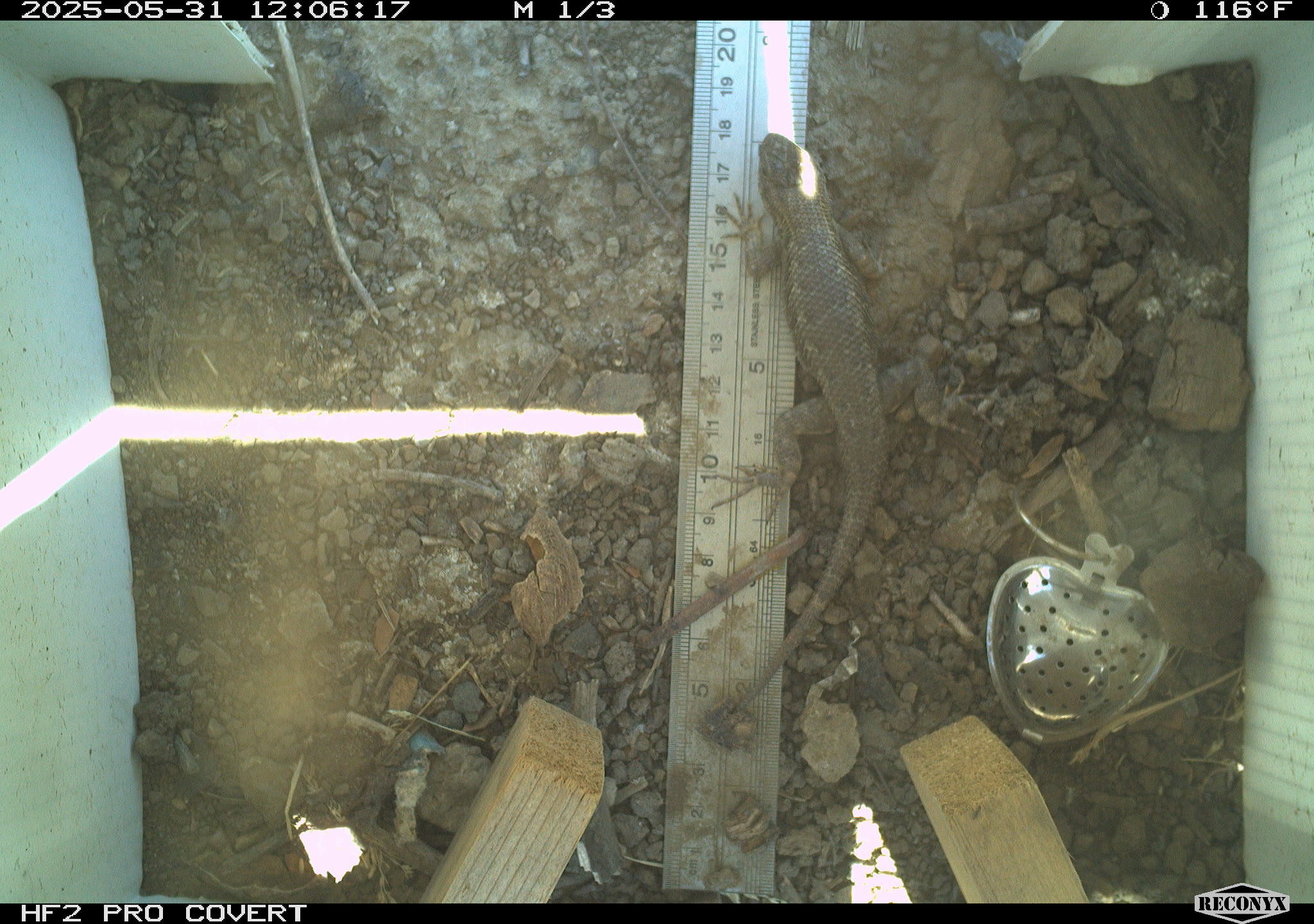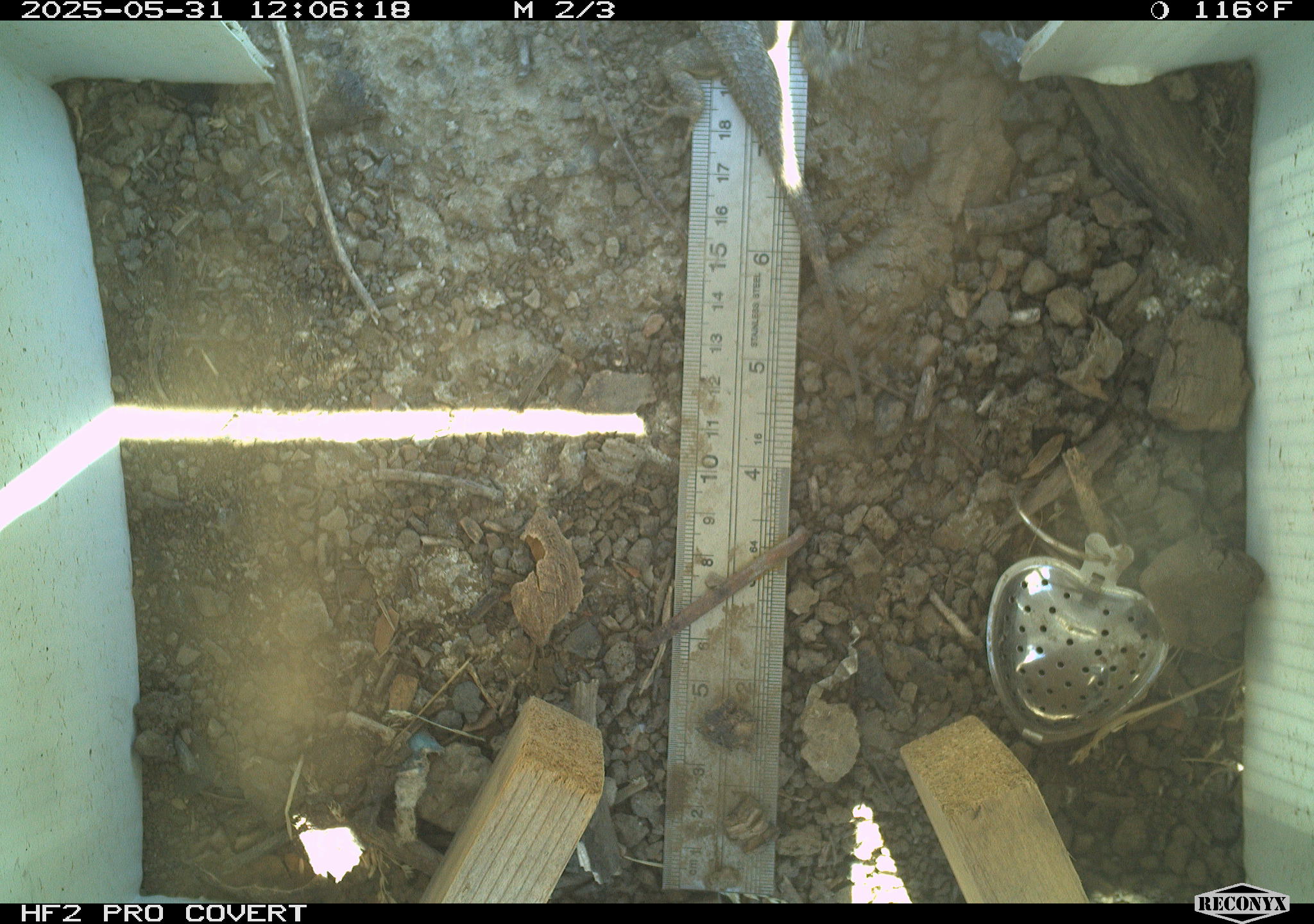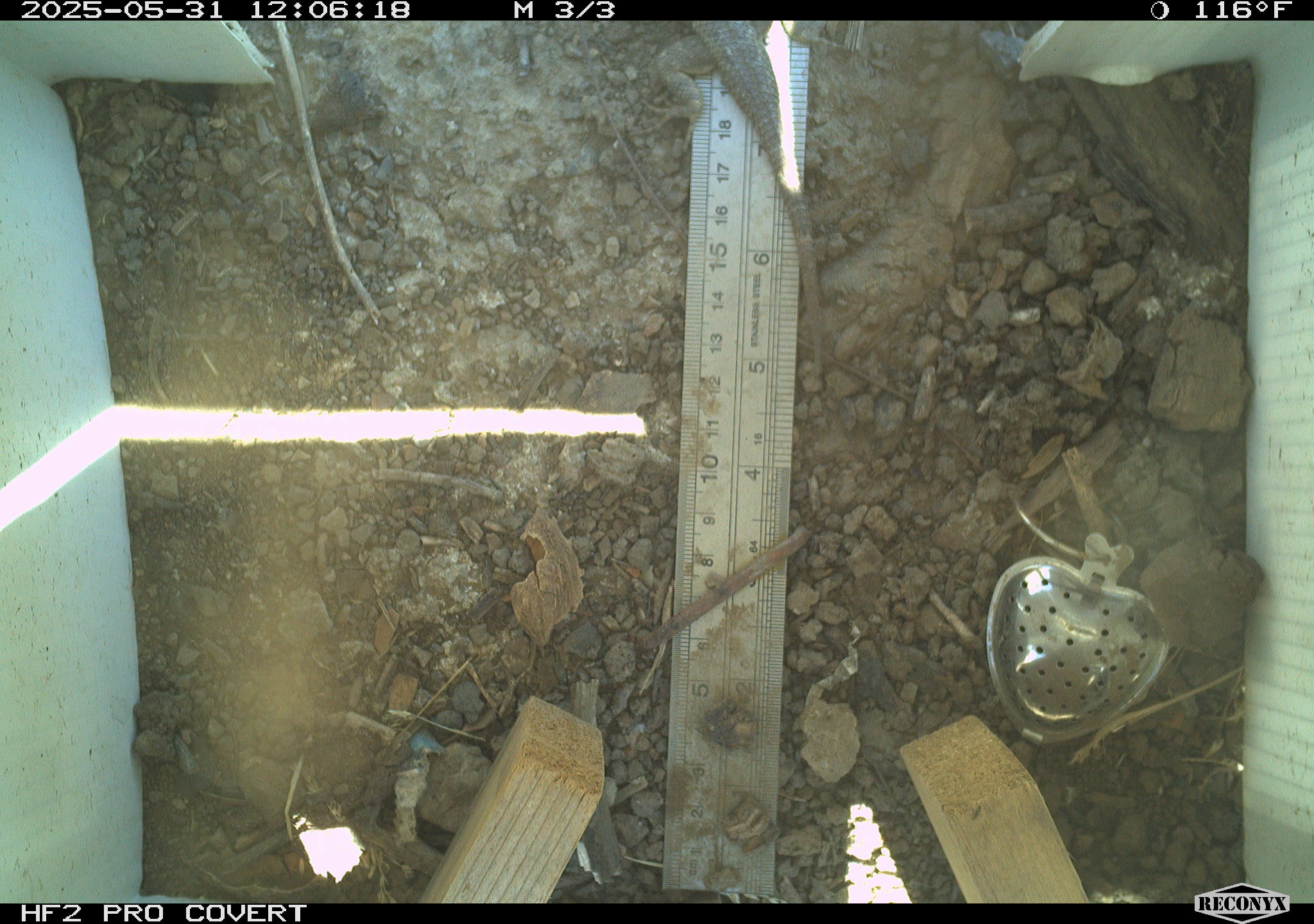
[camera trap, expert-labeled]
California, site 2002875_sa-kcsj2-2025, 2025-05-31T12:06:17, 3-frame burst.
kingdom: Animalia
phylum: Chordata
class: Reptilia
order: Squamata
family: Phrynosomatidae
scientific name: Phrynosomatidae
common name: north american spiny lizards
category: sceloporus/uta species